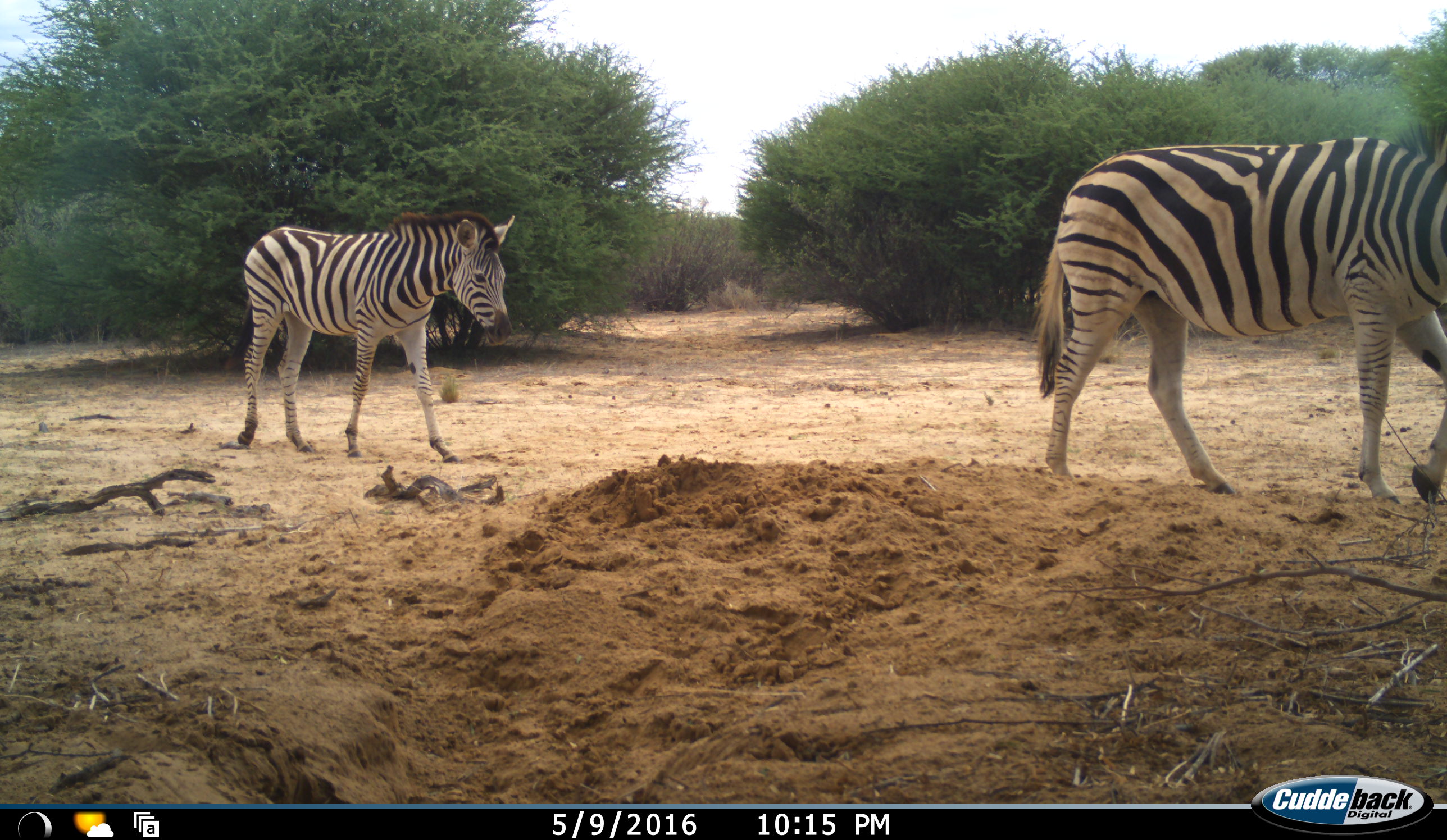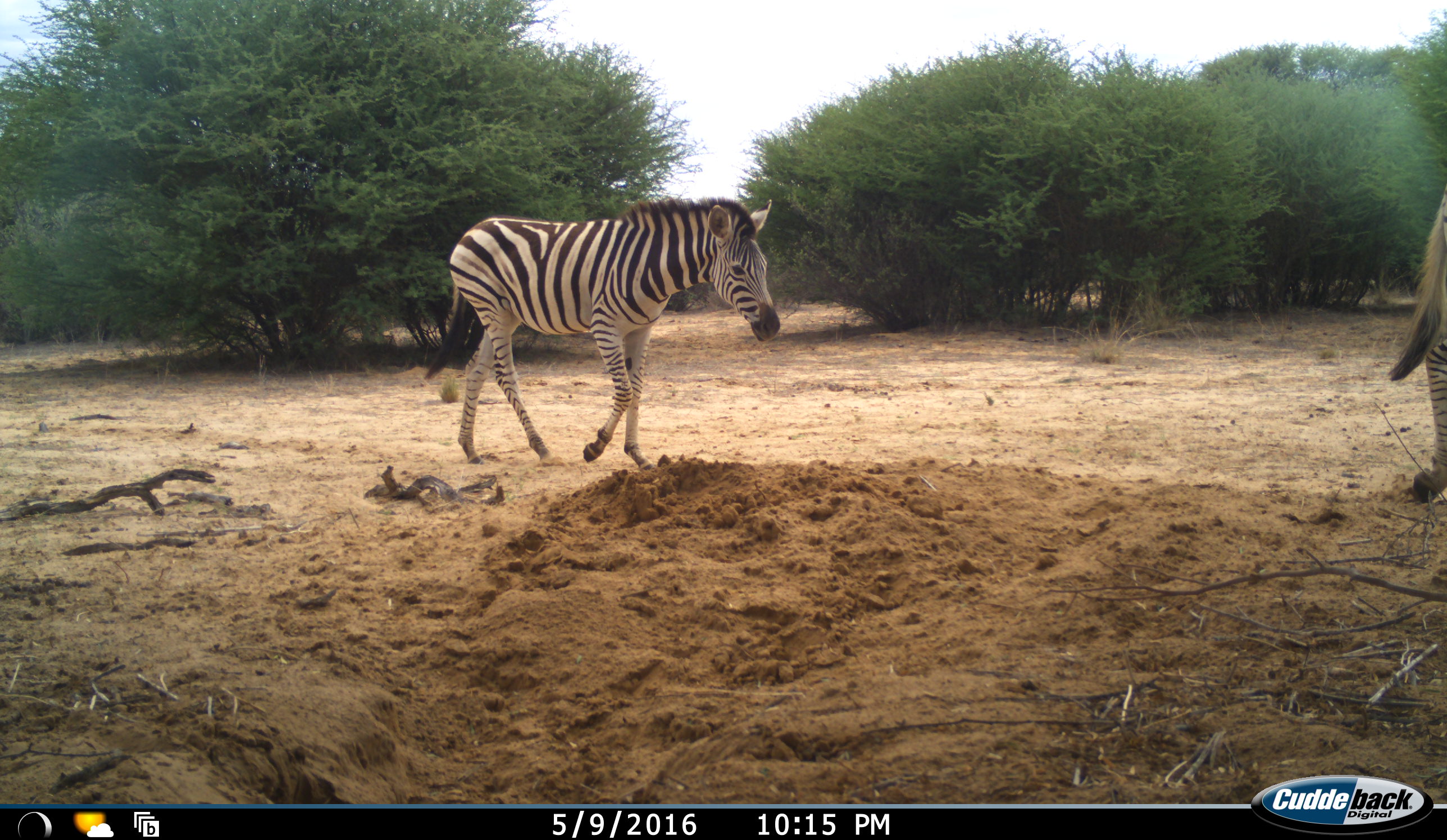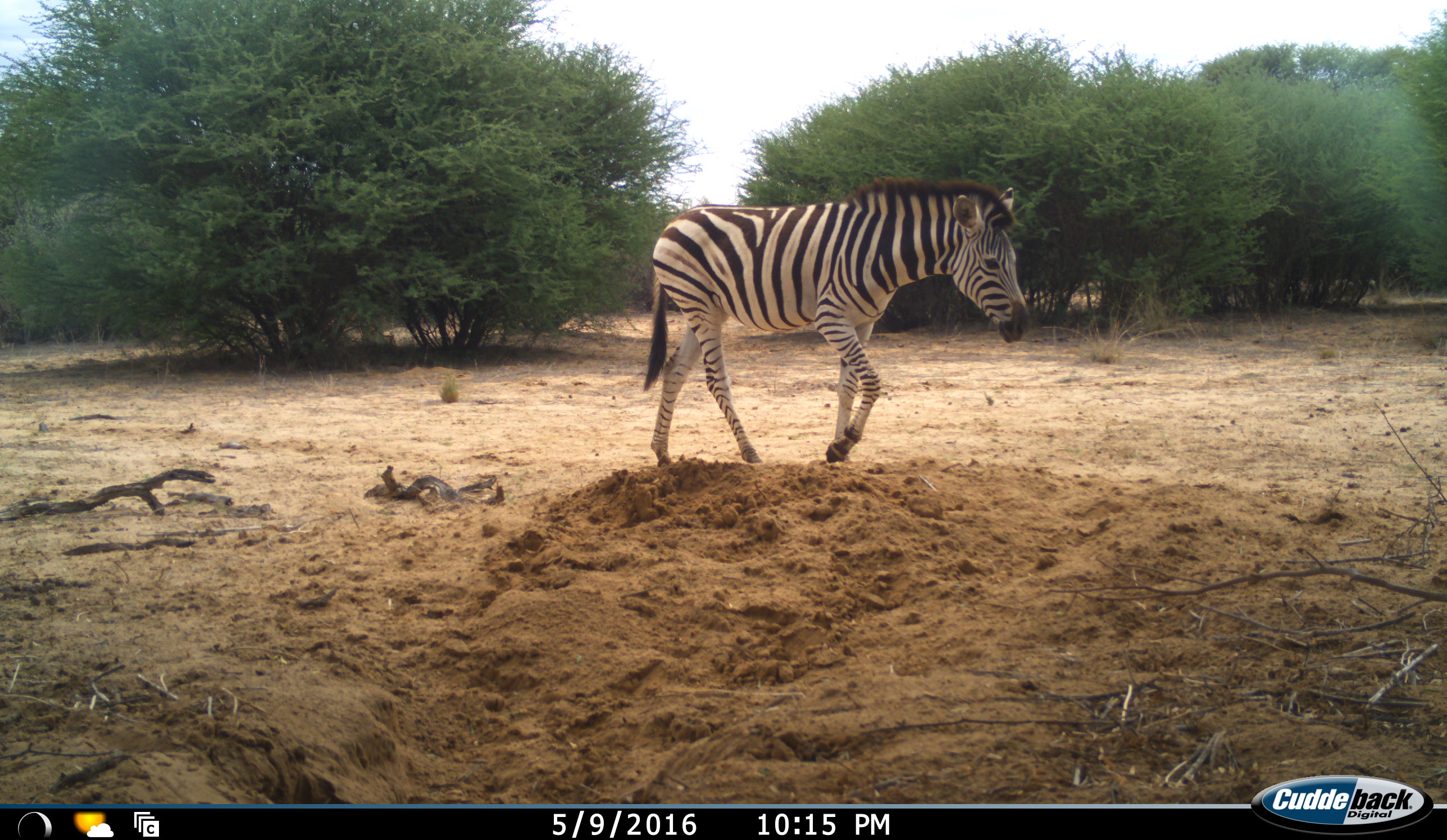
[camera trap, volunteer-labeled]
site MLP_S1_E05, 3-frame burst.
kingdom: Animalia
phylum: Chordata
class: Mammalia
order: Perissodactyla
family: Equidae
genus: Equus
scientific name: Equus quagga burchellii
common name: burchell's zebra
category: zebraburchells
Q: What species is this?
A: Zebraburchells (burchell's zebra) (Equus quagga burchellii).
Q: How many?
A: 2.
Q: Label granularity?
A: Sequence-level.